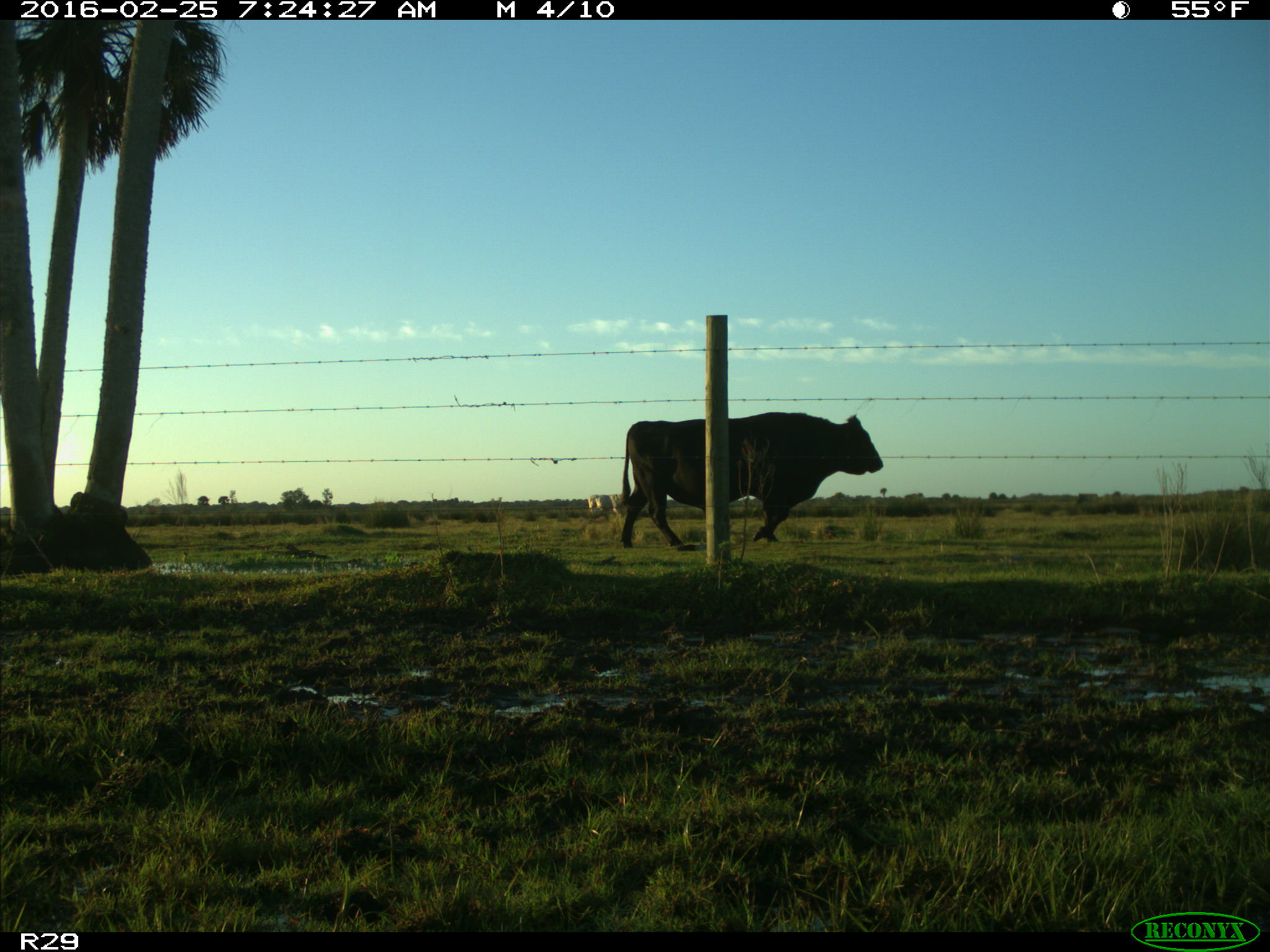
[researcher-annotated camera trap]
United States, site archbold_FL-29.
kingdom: Animalia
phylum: Chordata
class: Mammalia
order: Artiodactyla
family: Bovidae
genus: Bos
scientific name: Bos taurus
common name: domestic cow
Bos taurus (domestic cow).